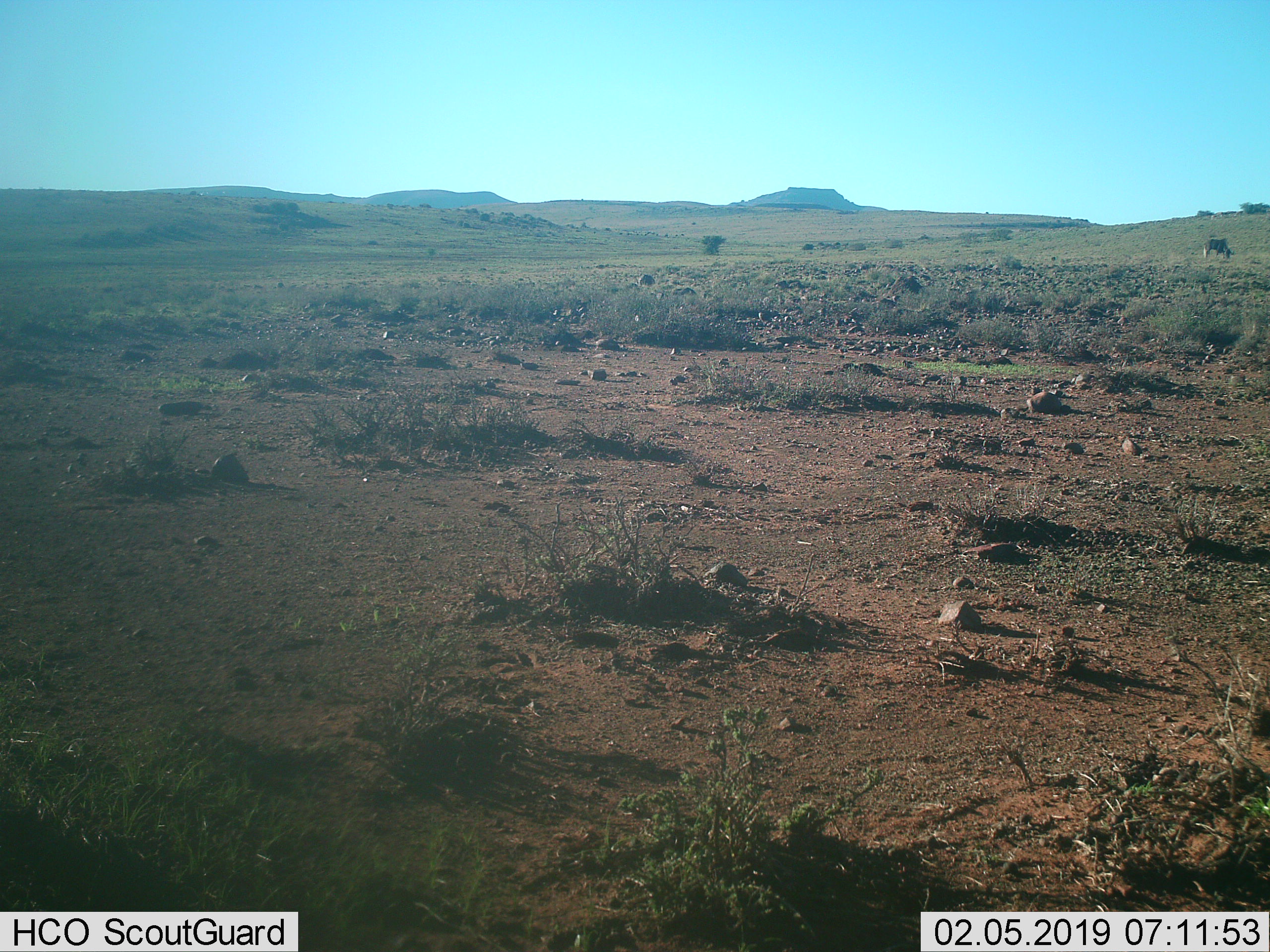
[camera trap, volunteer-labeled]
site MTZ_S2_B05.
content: unidentified animal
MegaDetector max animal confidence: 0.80